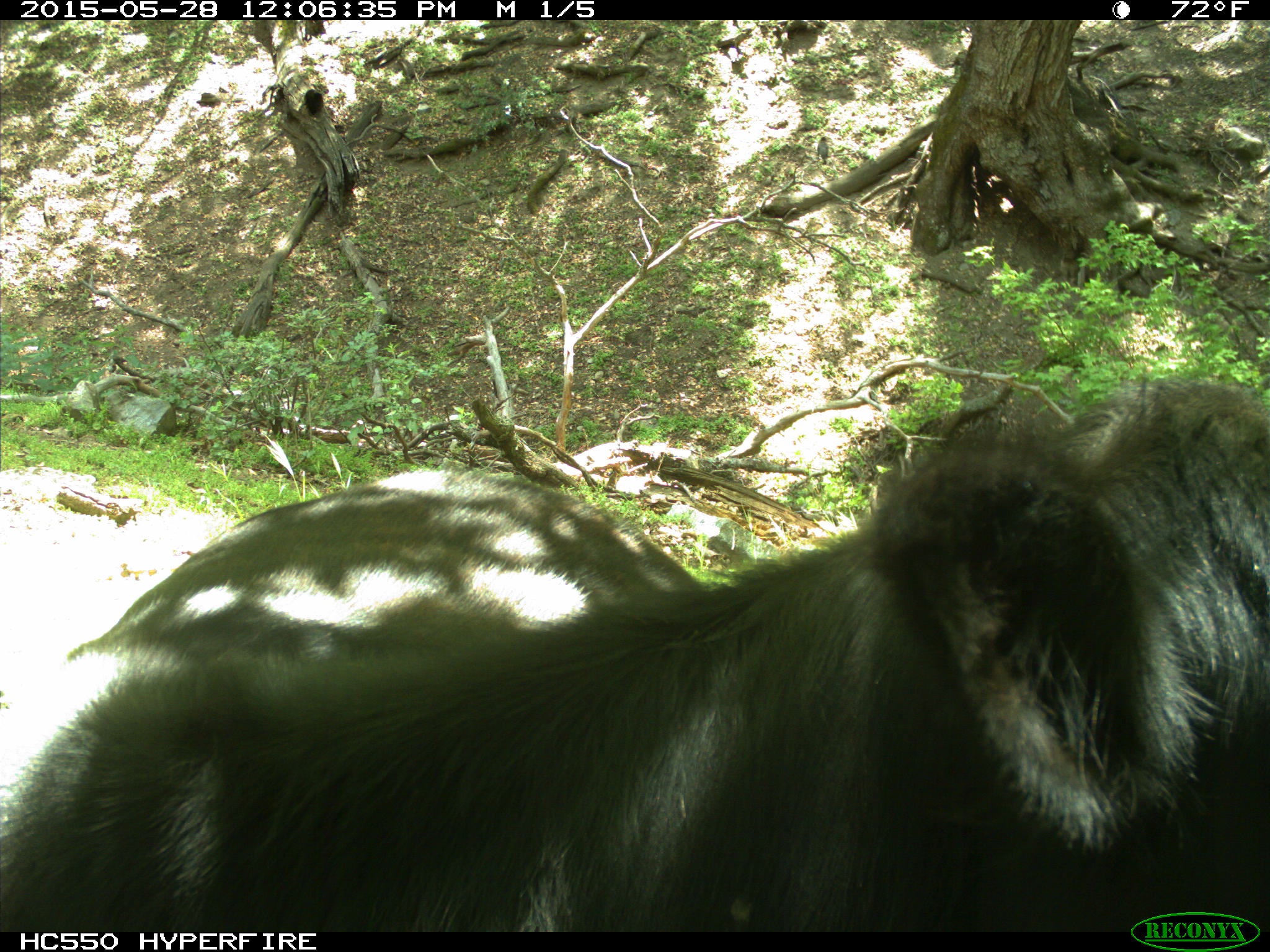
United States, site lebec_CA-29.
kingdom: Animalia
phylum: Chordata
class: Mammalia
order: Artiodactyla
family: Bovidae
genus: Bos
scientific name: Bos taurus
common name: domestic cow